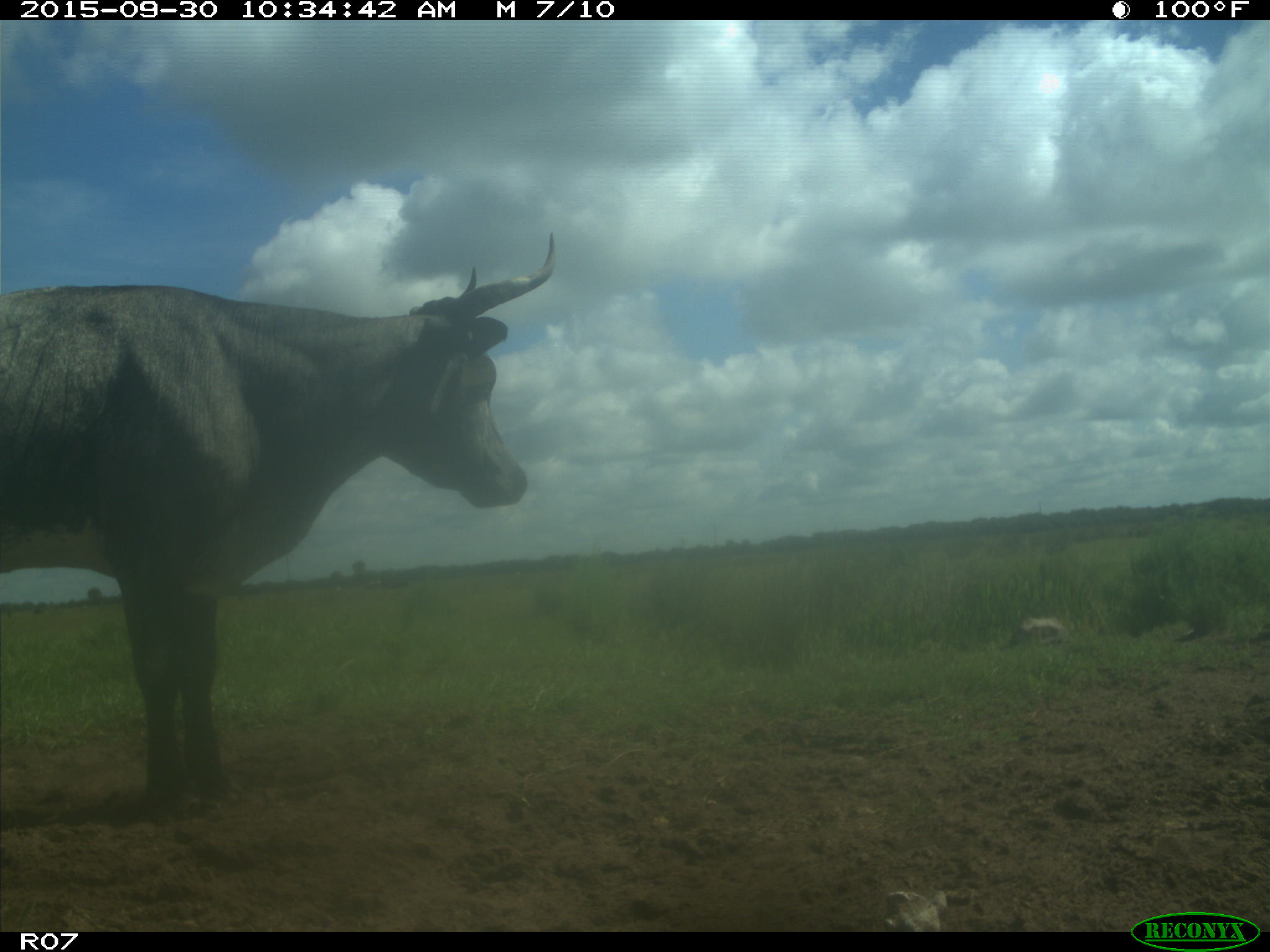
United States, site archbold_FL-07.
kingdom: Animalia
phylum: Chordata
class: Mammalia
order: Artiodactyla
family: Bovidae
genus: Bos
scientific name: Bos taurus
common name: domestic cow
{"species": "Bos taurus (domestic cow)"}